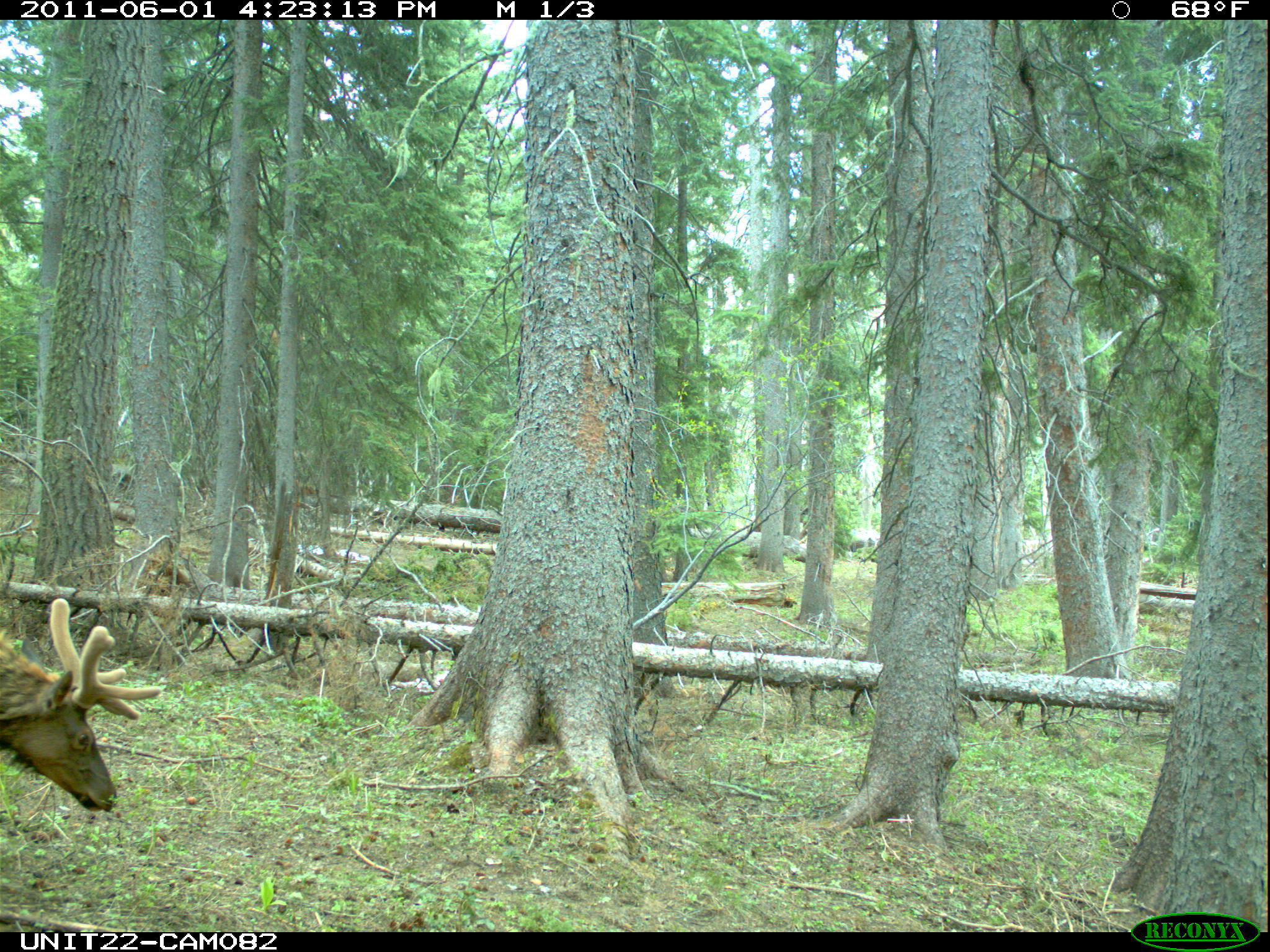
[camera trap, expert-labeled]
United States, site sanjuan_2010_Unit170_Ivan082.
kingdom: Animalia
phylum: Chordata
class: Mammalia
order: Artiodactyla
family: Cervidae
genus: Cervus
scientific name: Cervus elaphus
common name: red deer